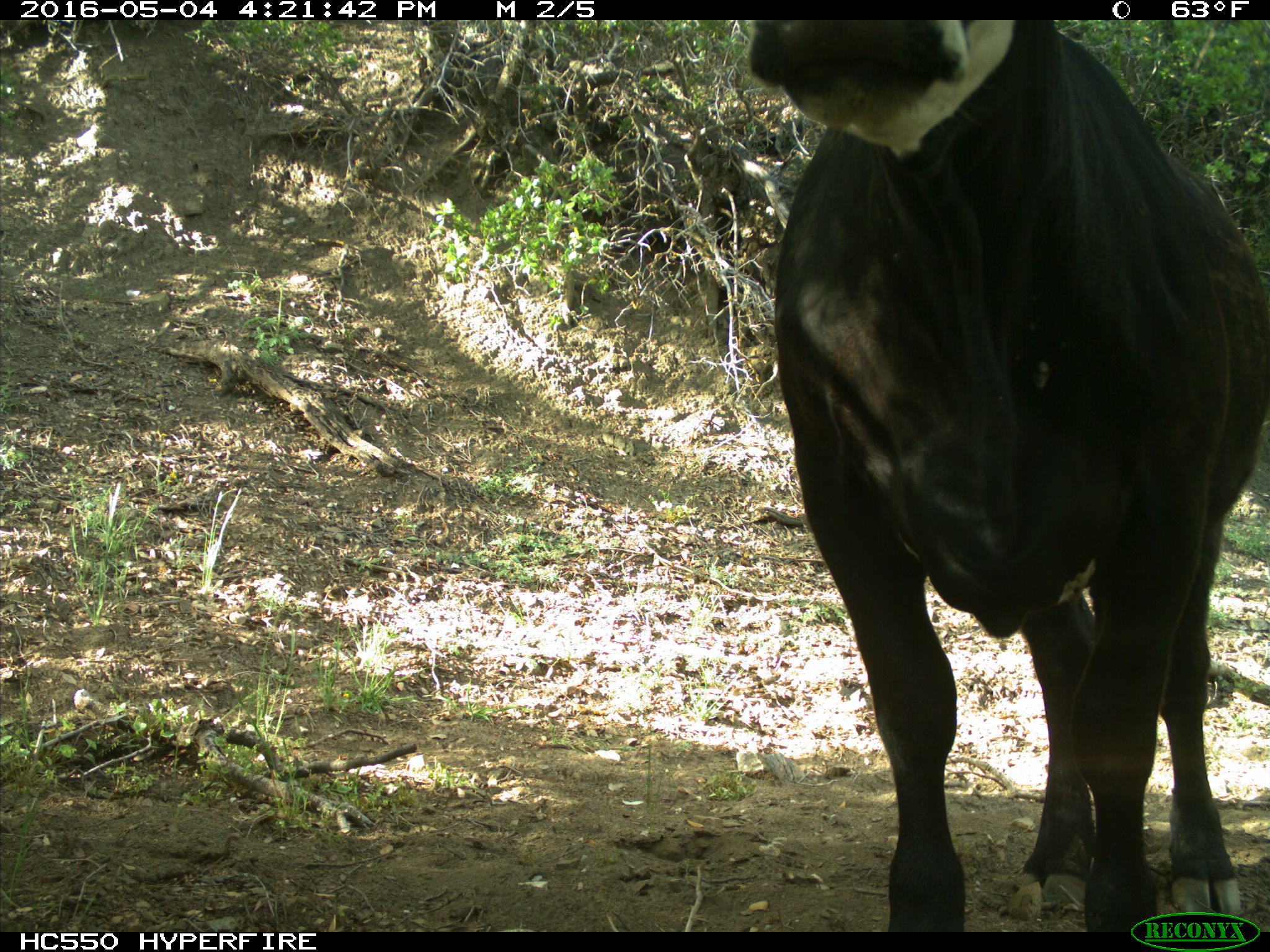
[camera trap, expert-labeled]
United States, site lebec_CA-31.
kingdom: Animalia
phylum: Chordata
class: Mammalia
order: Artiodactyla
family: Bovidae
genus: Bos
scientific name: Bos taurus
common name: domestic cow